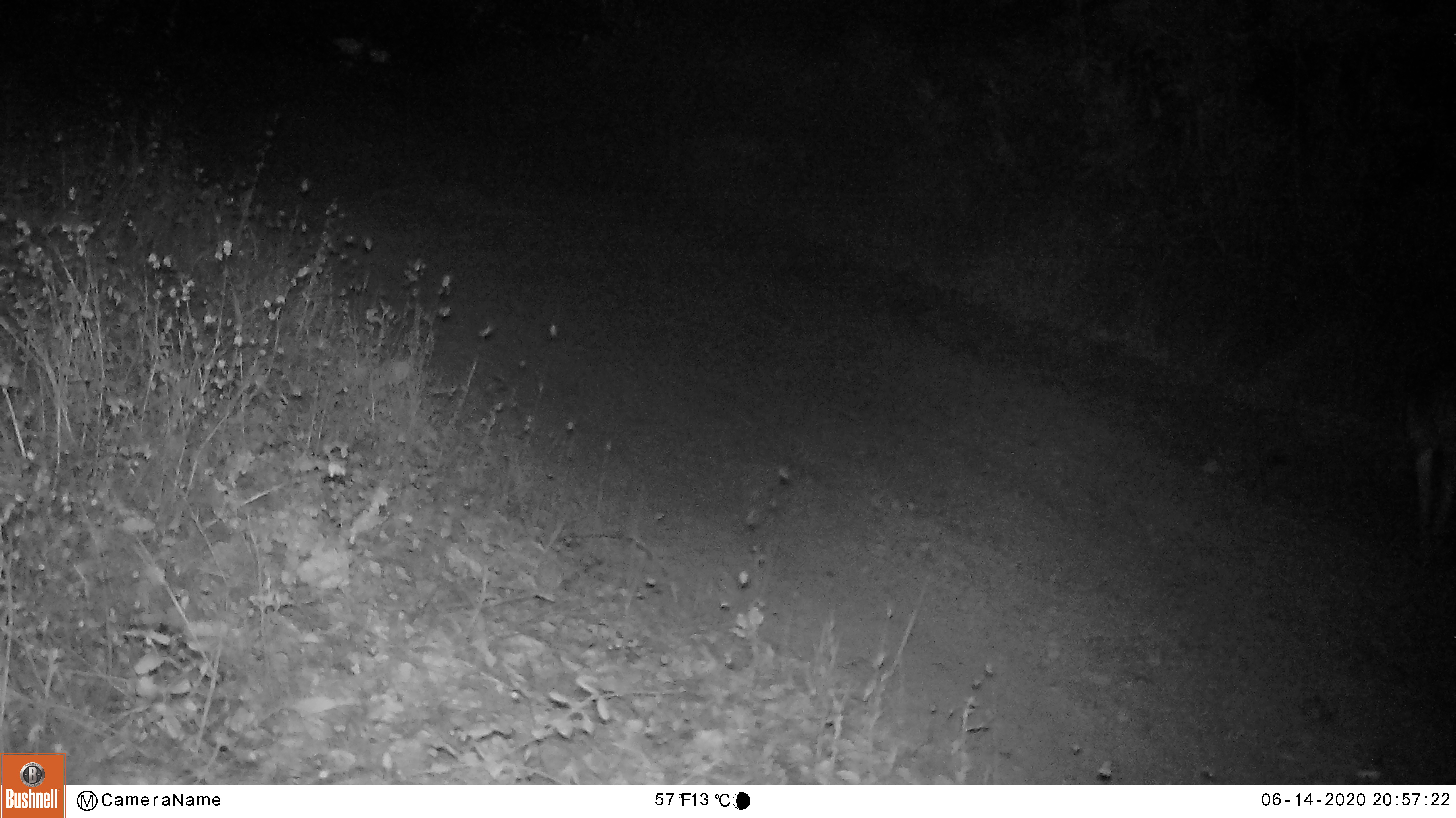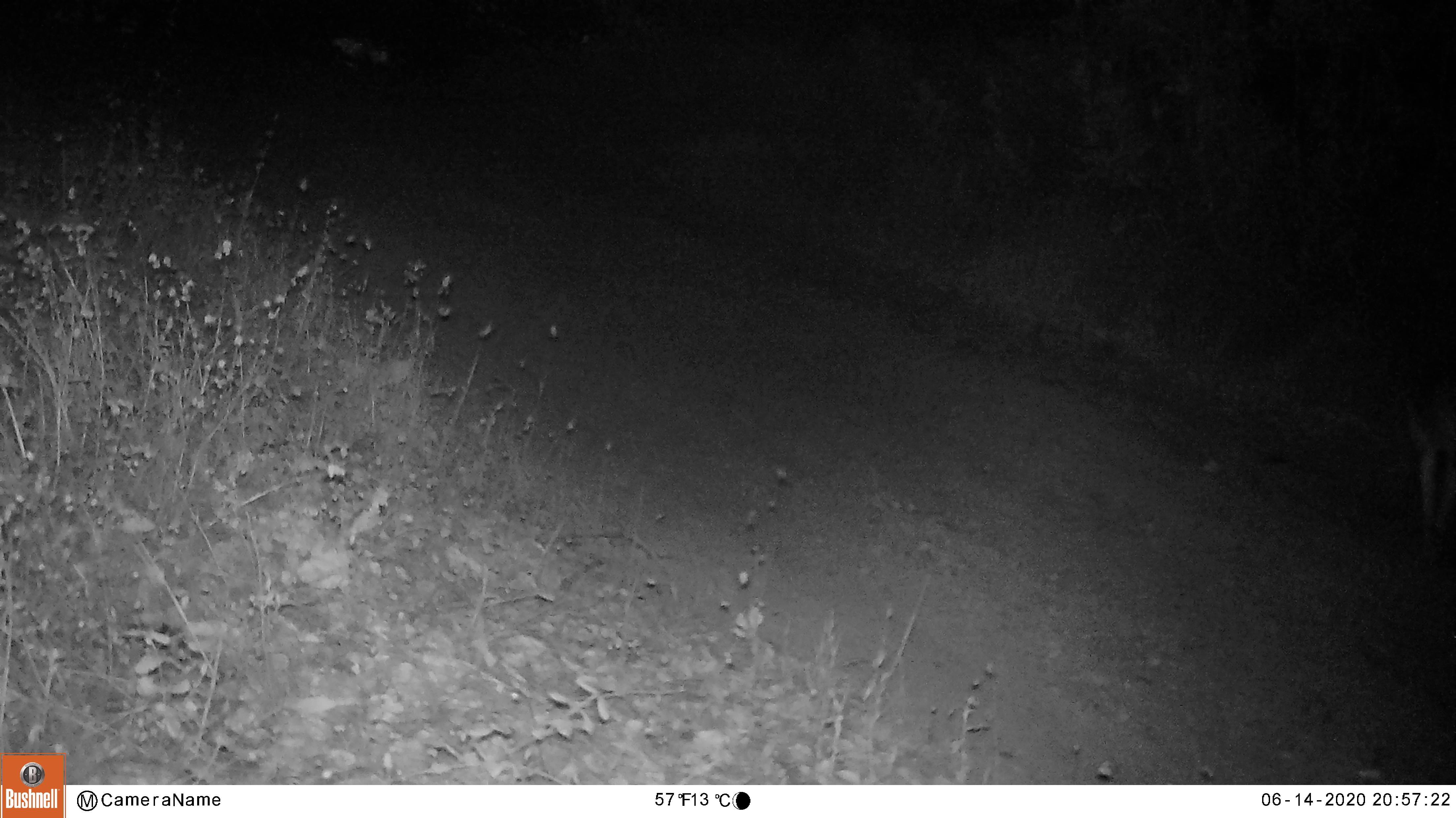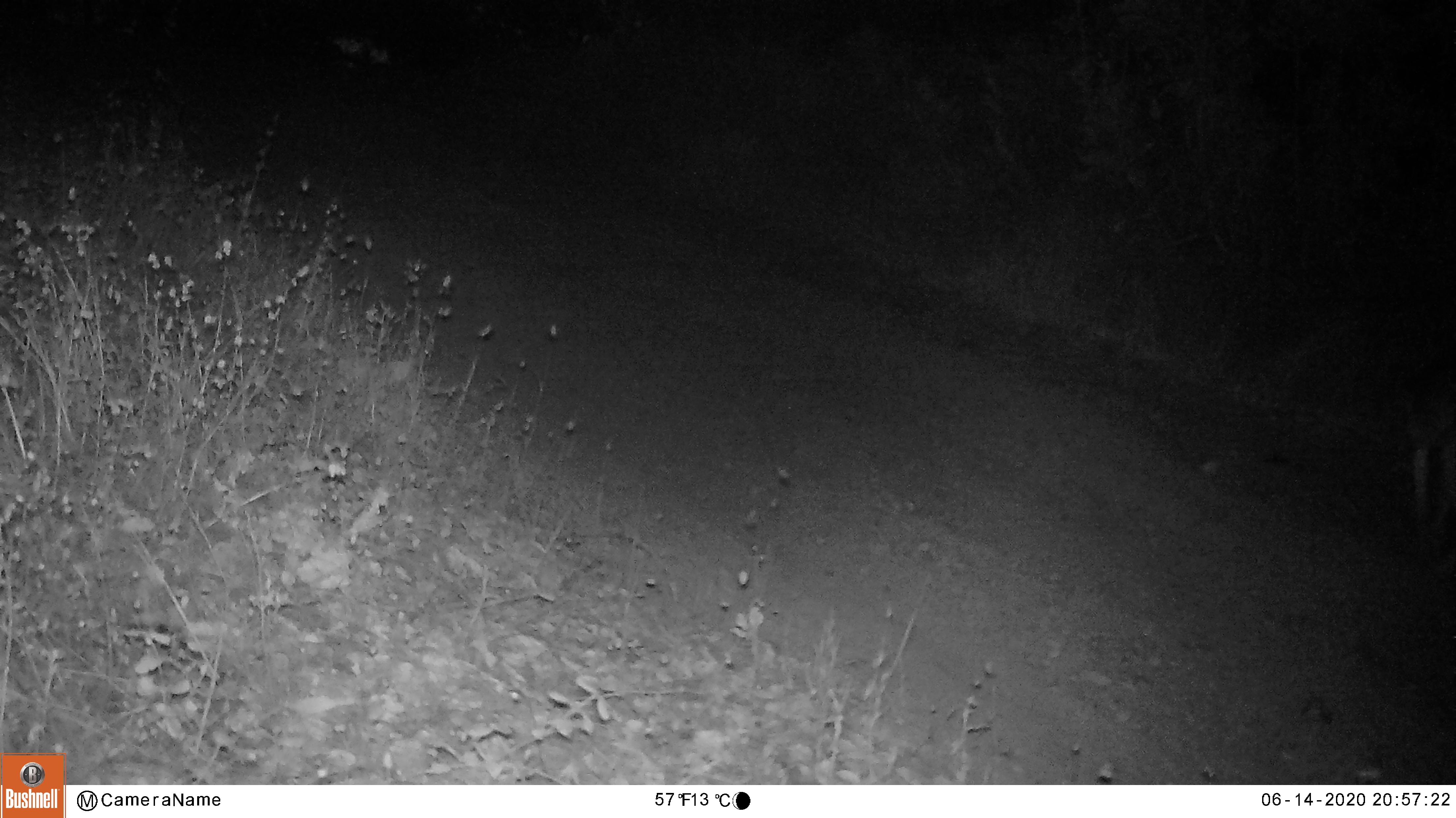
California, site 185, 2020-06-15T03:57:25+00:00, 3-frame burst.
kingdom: Animalia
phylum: Chordata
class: Mammalia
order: Carnivora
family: Canidae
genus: Canis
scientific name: Canis latrans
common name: coyote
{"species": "coyote (Canis latrans)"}